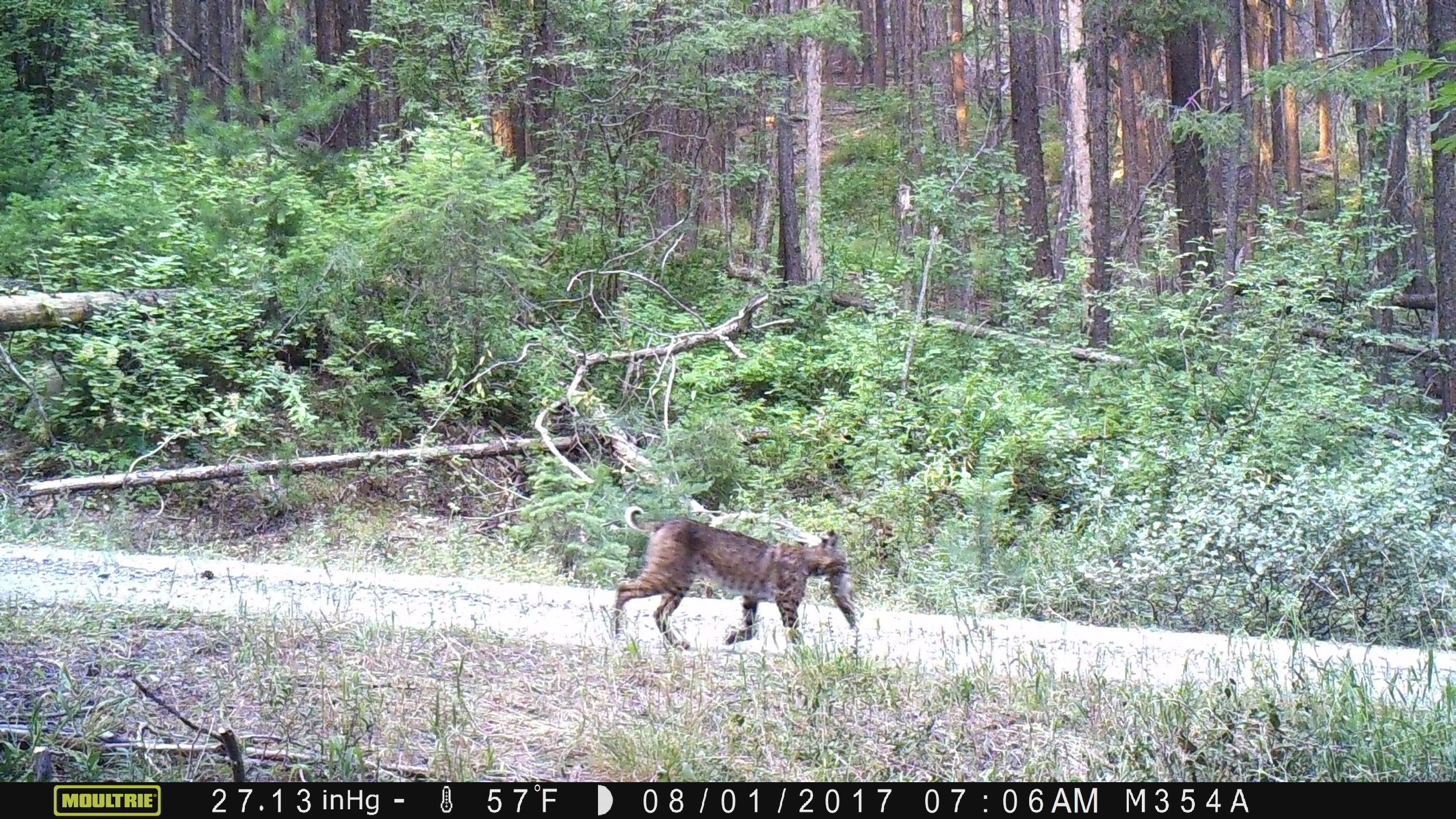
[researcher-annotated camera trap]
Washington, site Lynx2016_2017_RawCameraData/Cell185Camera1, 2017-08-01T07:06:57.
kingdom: Animalia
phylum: Chordata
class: Mammalia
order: Carnivora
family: Felidae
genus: Lynx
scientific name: Lynx rufus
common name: bobcat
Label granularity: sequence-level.